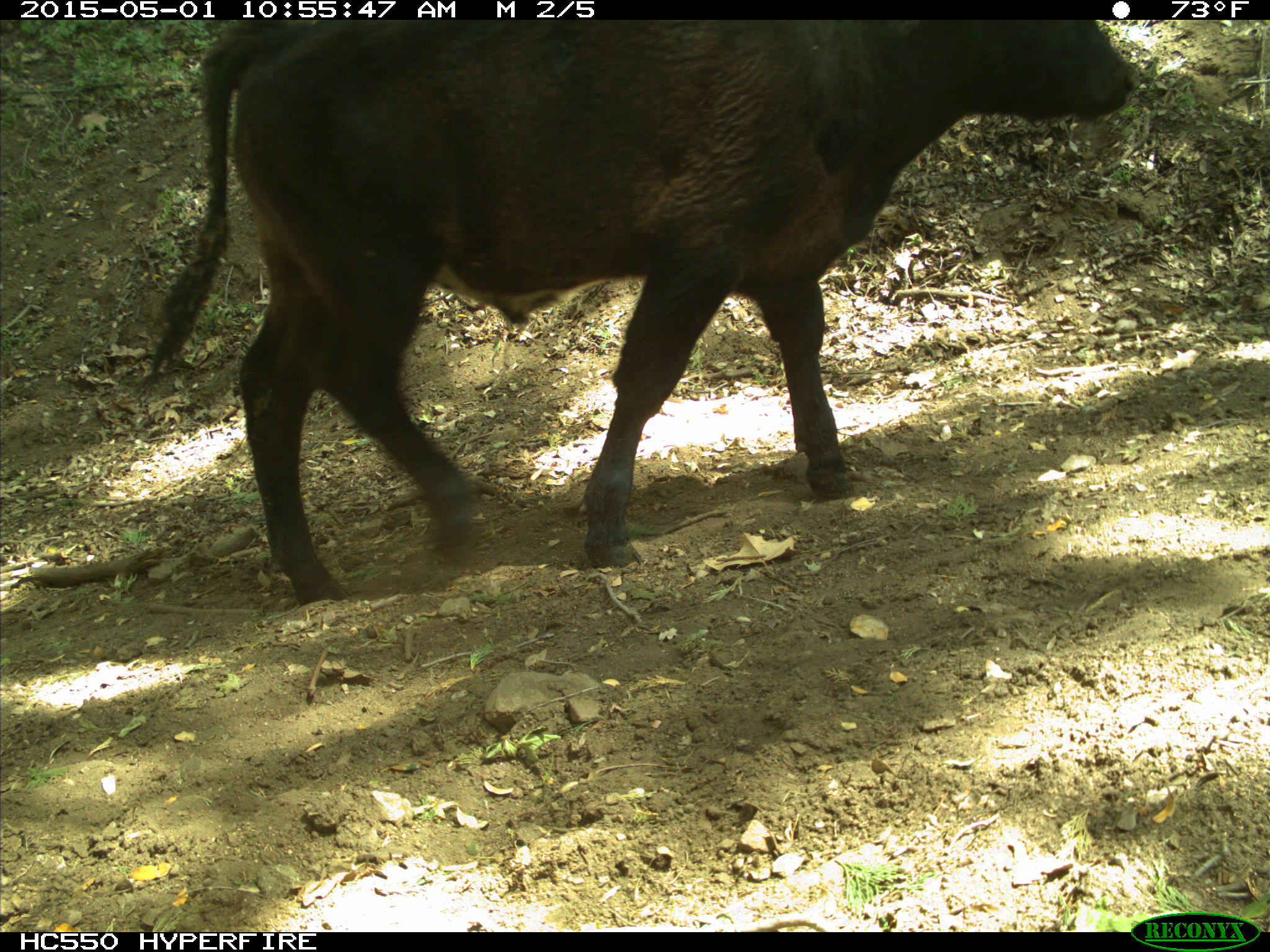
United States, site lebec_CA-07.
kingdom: Animalia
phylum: Chordata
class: Mammalia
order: Artiodactyla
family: Bovidae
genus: Bos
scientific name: Bos taurus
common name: domestic cow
Bos taurus (domestic cow).